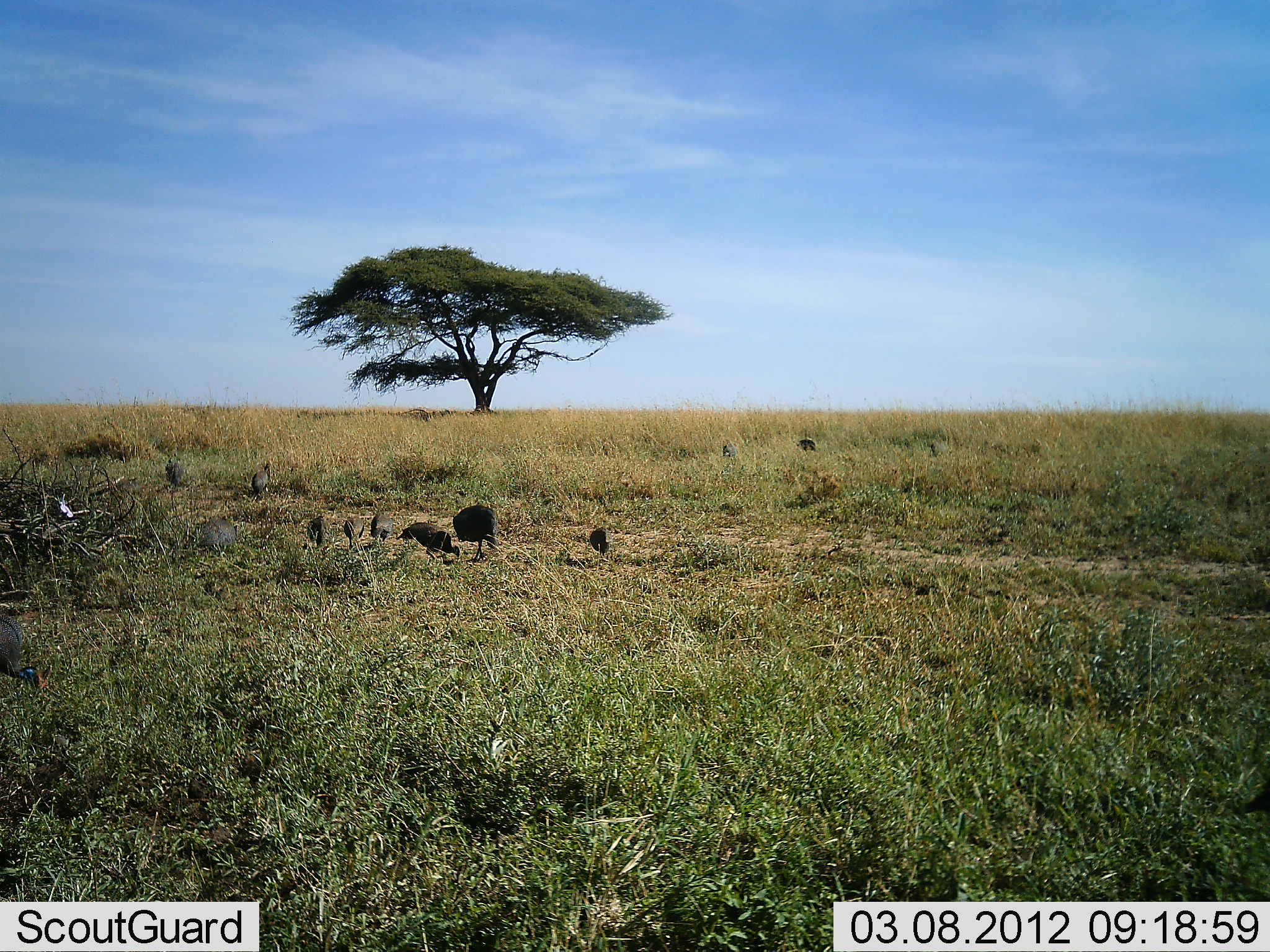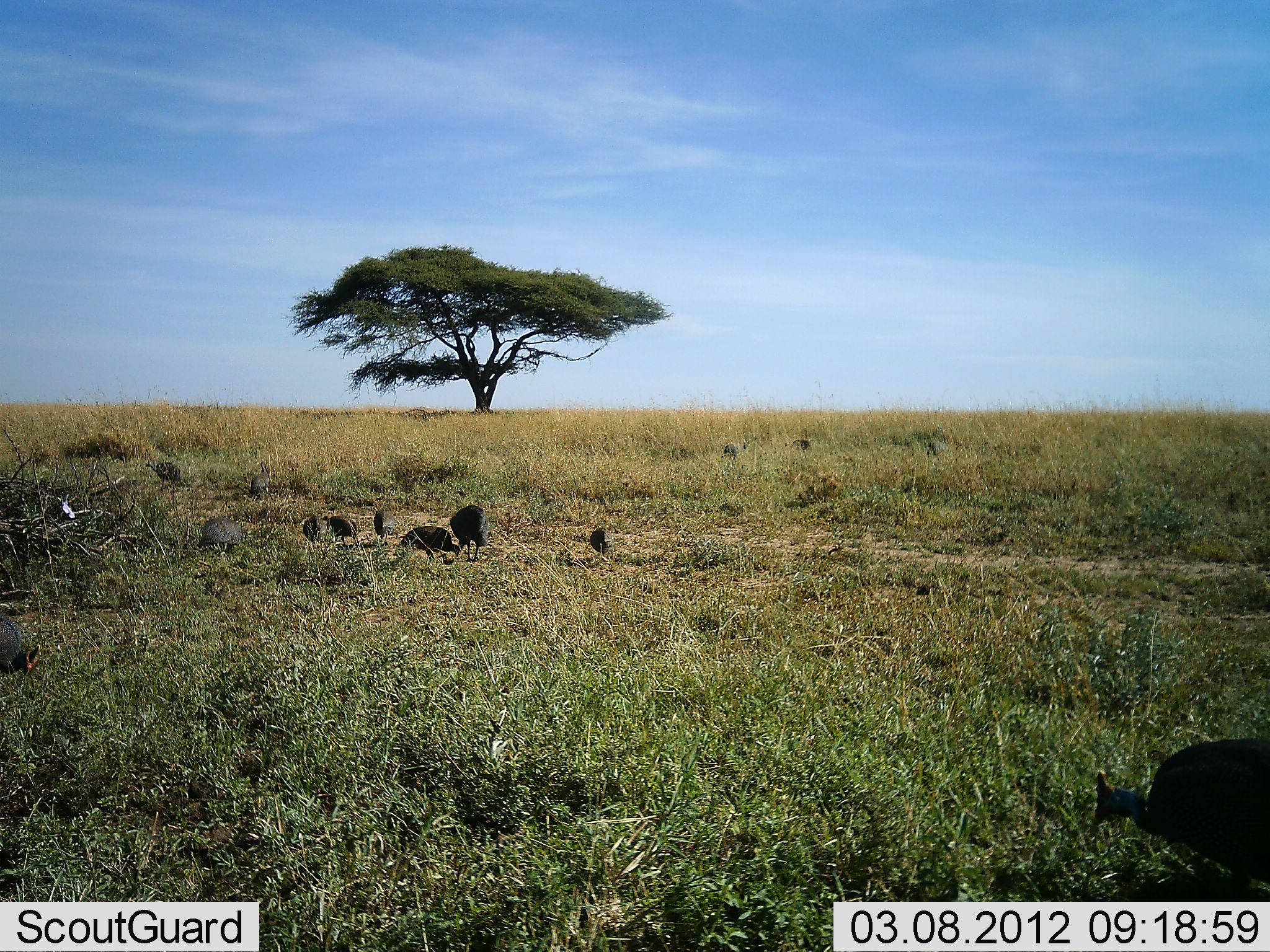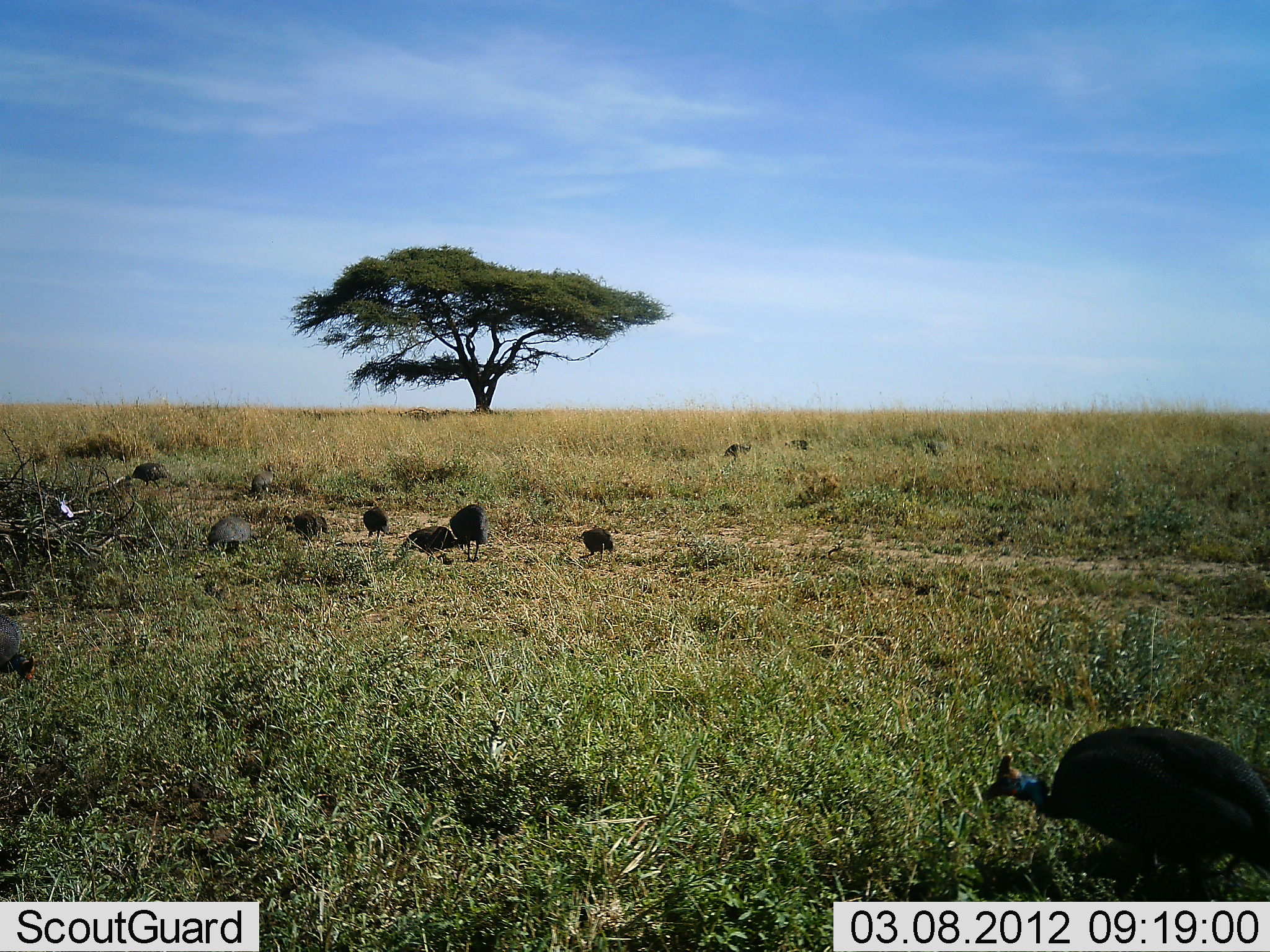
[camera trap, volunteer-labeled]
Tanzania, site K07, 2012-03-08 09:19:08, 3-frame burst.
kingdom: Animalia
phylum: Chordata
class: Aves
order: Galliformes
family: Numididae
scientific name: Numididae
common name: guinea fowl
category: guineafowl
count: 11-50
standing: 33%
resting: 8%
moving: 50%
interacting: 8%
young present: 17%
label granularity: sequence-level